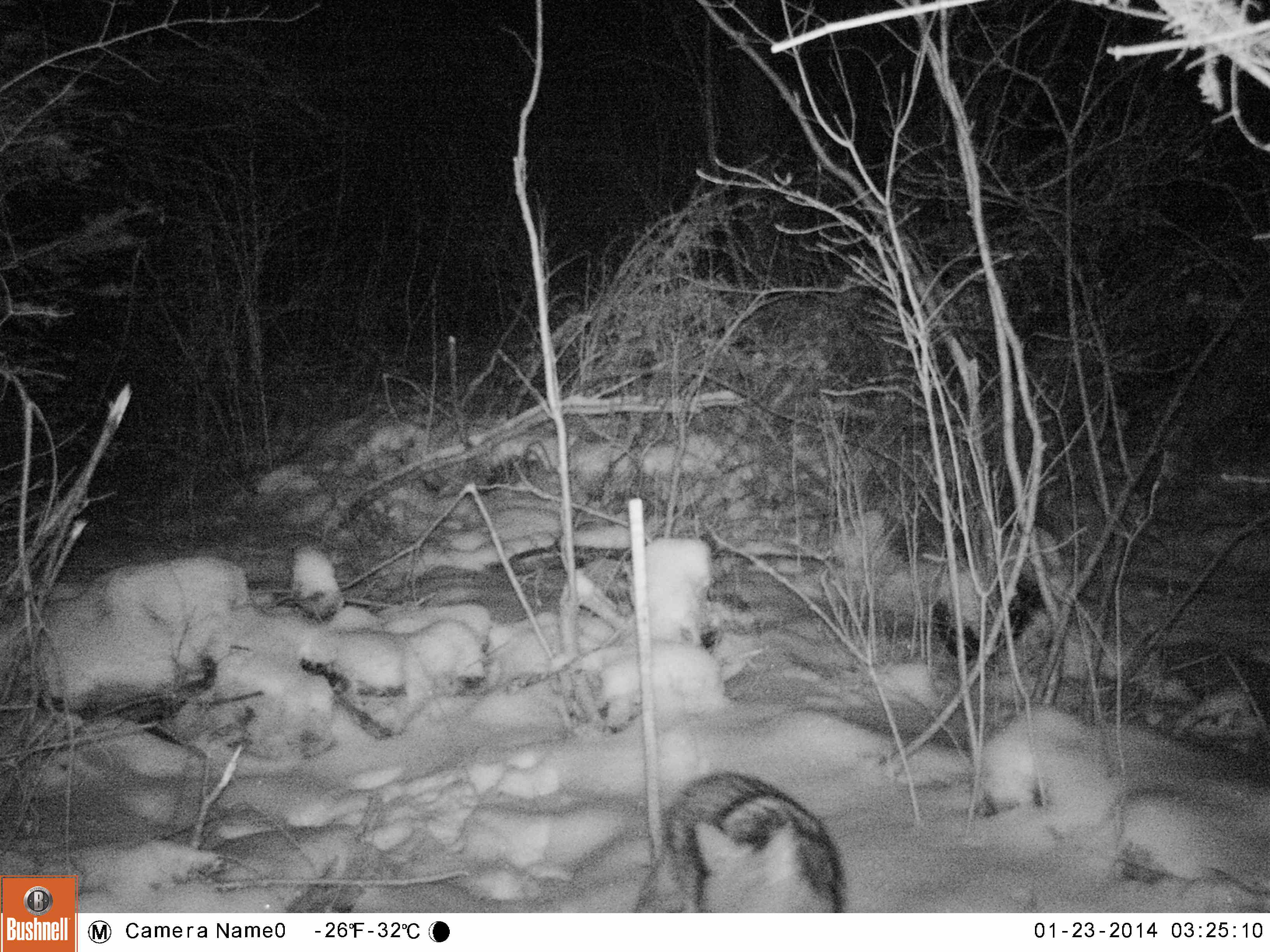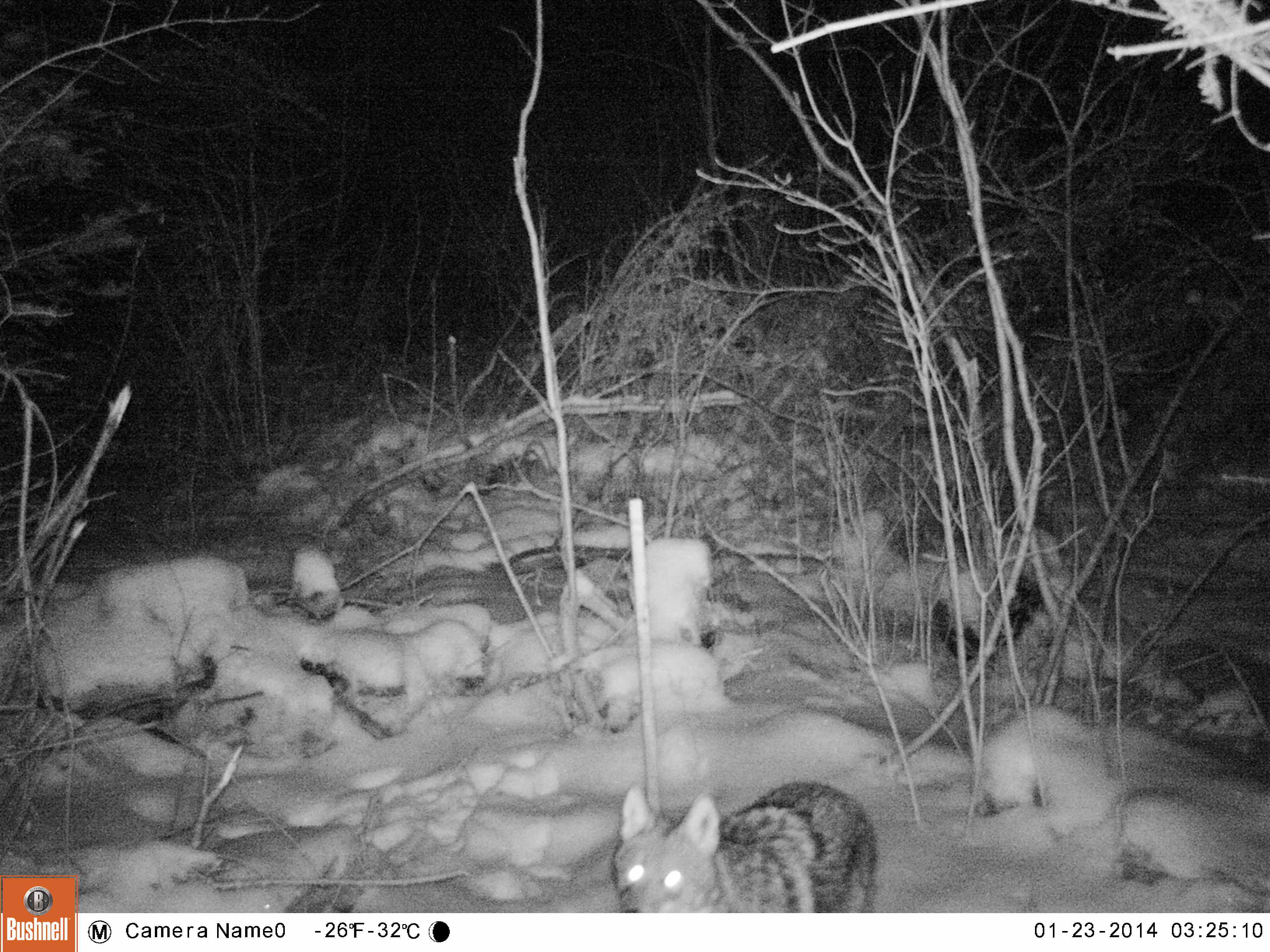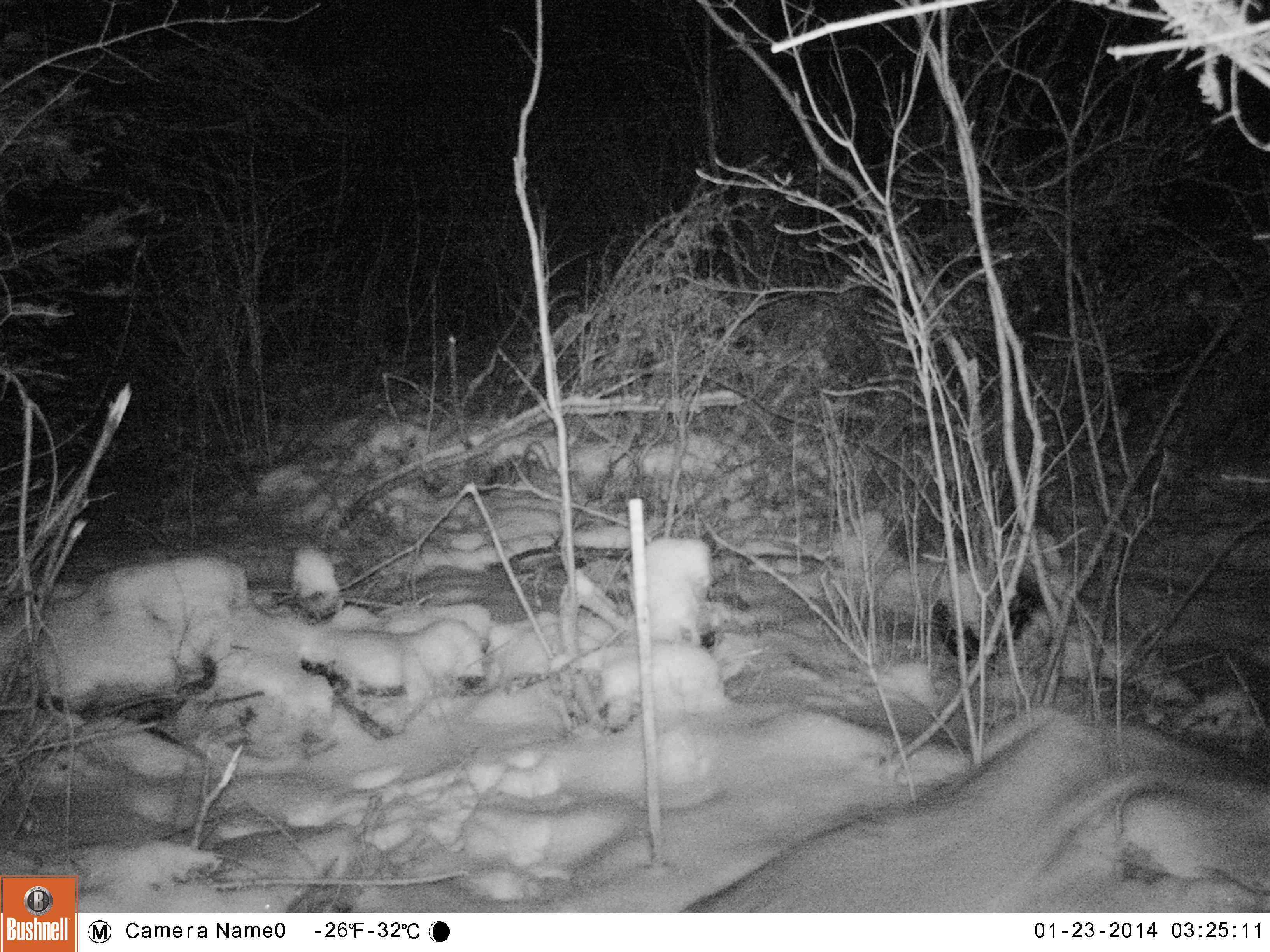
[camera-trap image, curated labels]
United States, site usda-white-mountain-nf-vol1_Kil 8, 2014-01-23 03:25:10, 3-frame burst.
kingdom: Animalia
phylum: Chordata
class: Mammalia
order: Carnivora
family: Canidae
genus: Canis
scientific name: Canis latrans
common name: coyote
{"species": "coyote (Canis latrans)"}